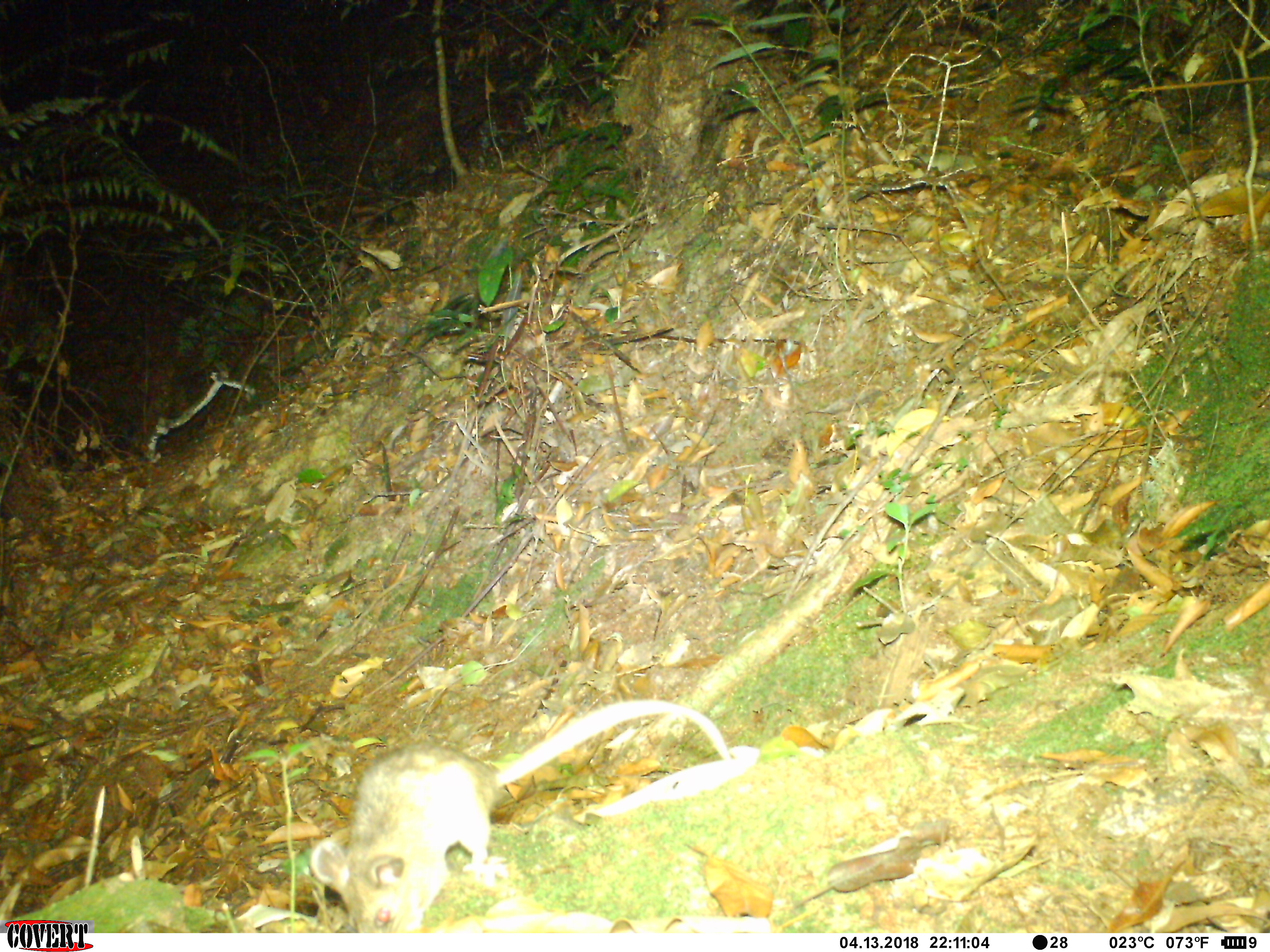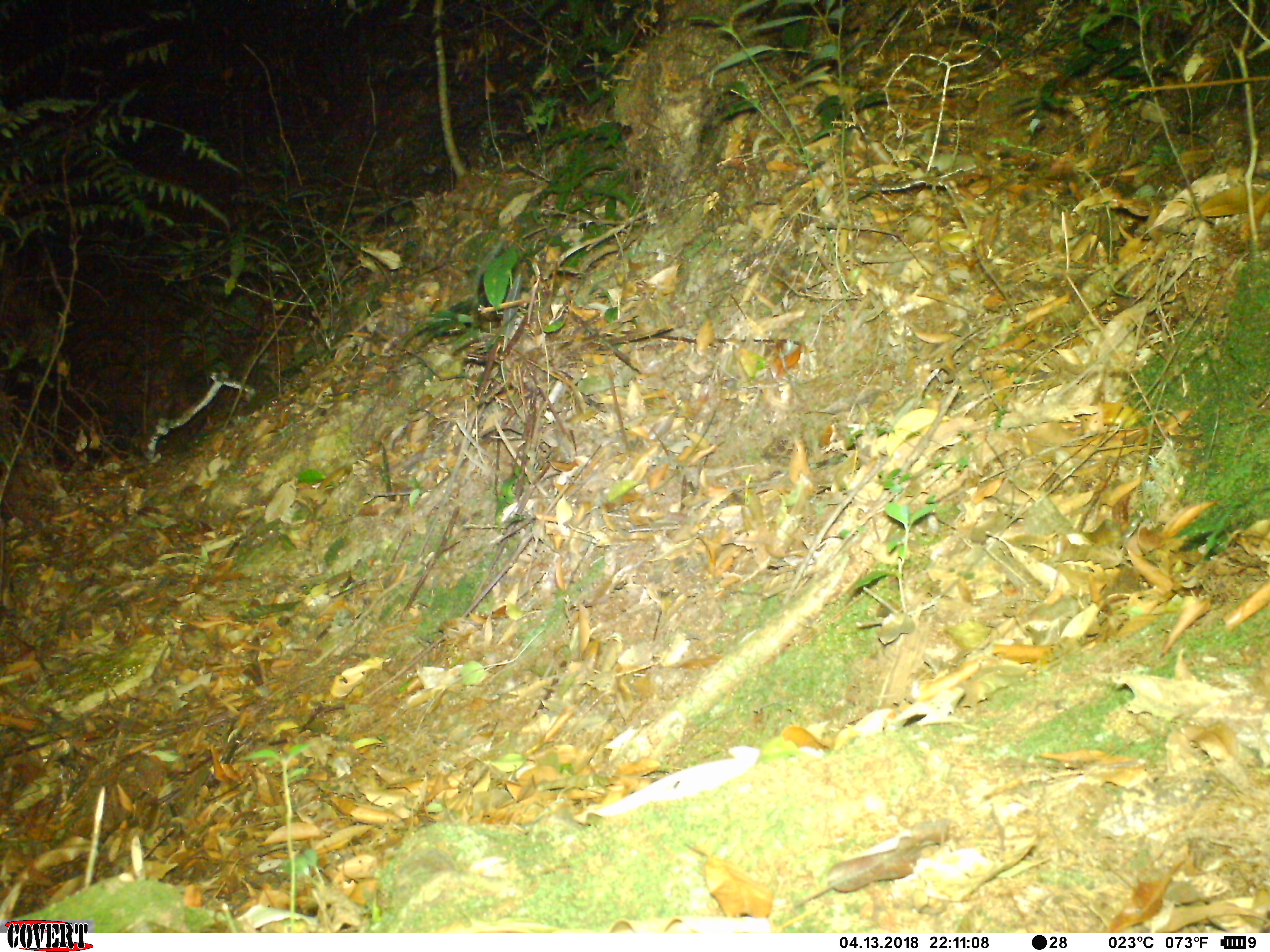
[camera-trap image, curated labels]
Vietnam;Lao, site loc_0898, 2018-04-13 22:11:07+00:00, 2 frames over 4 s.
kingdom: Animalia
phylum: Chordata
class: Mammalia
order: Rodentia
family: Muridae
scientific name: Muridae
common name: old-world mice and rats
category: unidentified murid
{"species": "unidentified murid (old-world mice and rats) (Muridae)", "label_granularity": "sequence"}